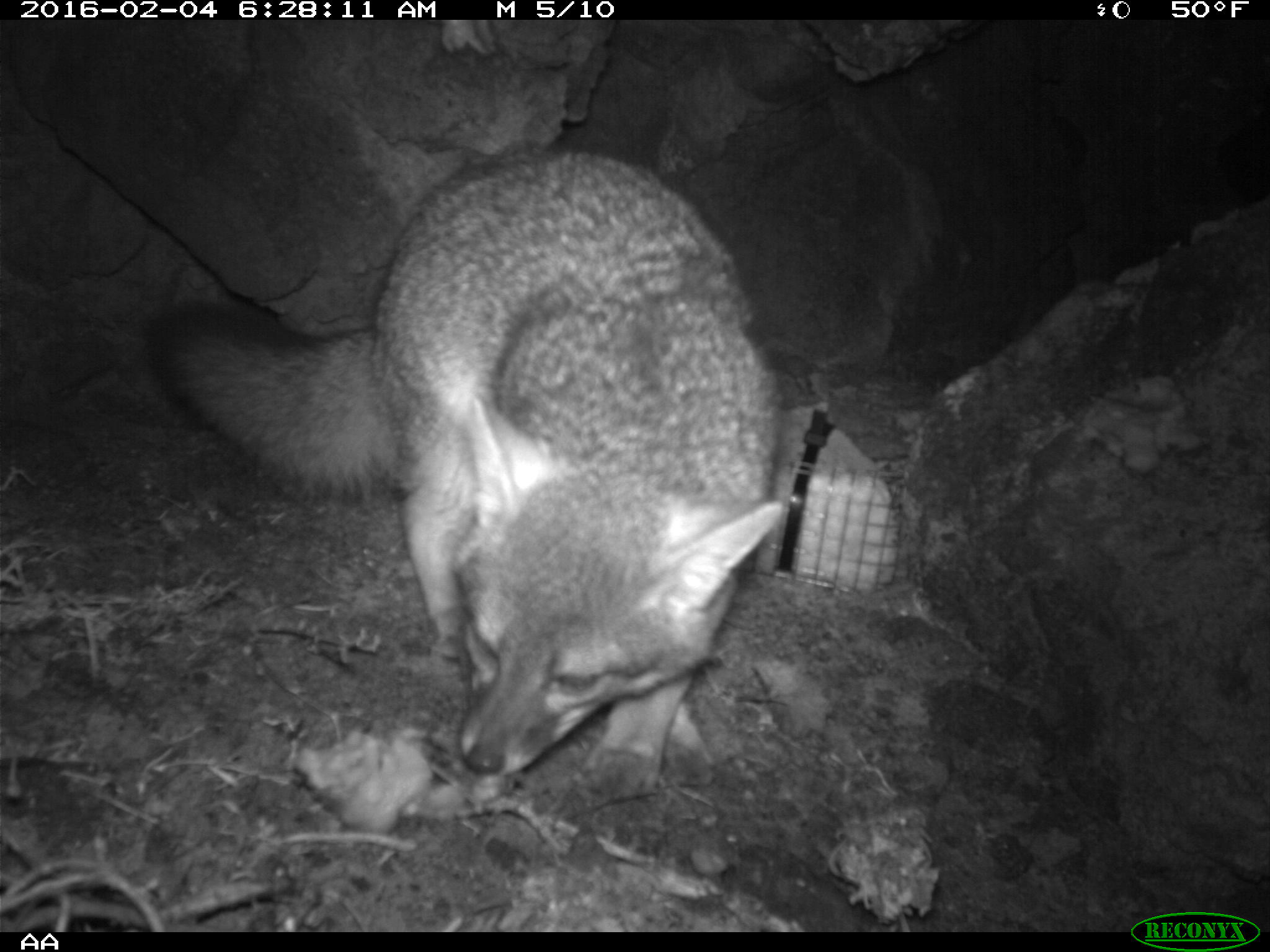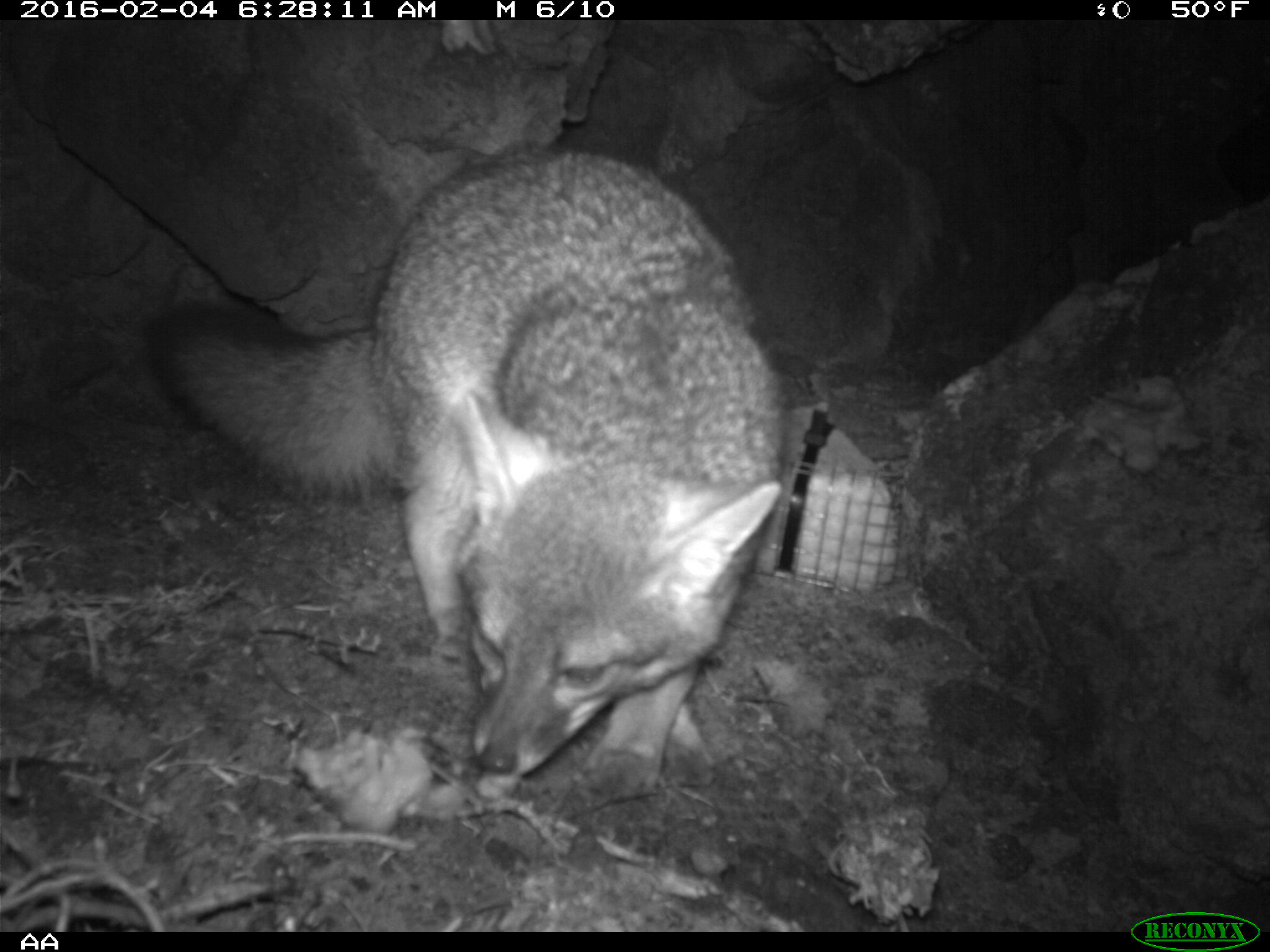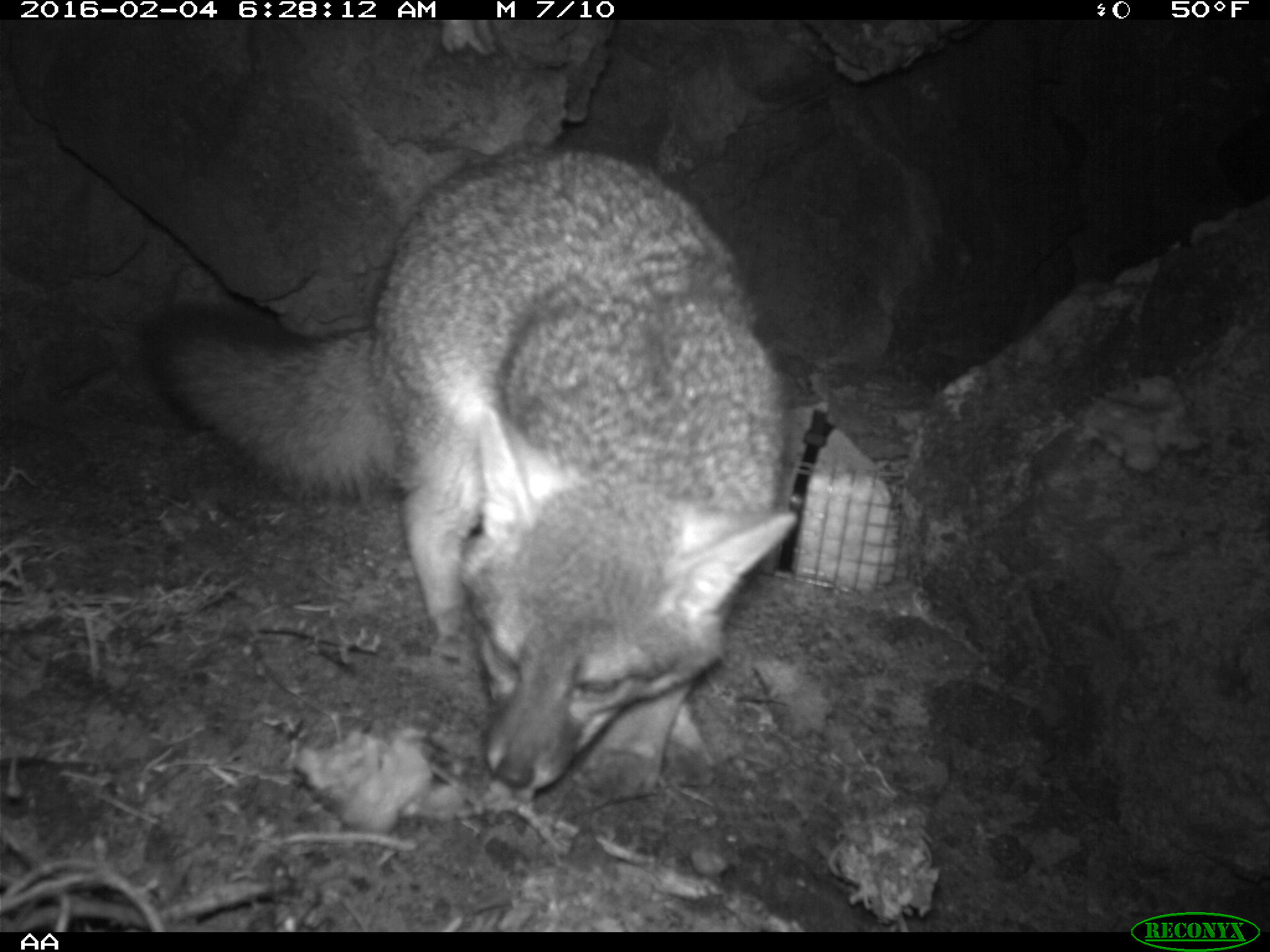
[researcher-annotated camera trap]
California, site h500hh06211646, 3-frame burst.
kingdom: Animalia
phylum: Chordata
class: Mammalia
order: Carnivora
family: Canidae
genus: Urocyon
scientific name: Urocyon littoralis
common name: island fox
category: fox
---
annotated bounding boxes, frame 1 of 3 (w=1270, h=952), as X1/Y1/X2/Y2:
fox: 144/141/789/804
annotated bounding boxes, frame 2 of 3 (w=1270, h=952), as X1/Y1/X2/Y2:
fox: 142/145/789/809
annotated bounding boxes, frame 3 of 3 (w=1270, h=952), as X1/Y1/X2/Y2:
fox: 153/143/799/797